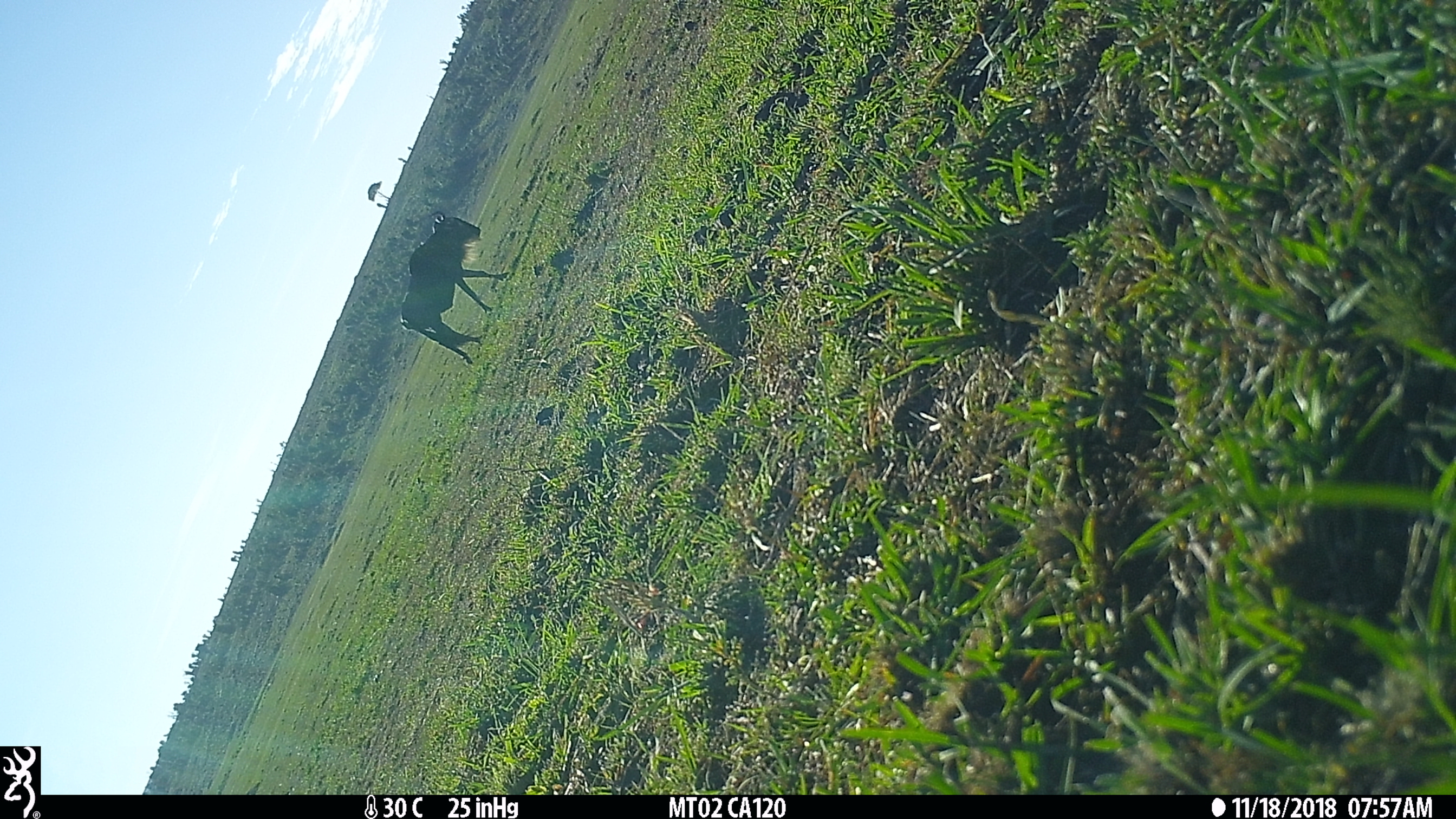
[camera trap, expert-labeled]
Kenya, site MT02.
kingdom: Animalia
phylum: Chordata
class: Mammalia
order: Artiodactyla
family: Bovidae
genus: Connochaetes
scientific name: Connochaetes taurinus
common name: blue wildebeest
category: wildebeest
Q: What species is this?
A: Wildebeest (blue wildebeest) (Connochaetes taurinus).